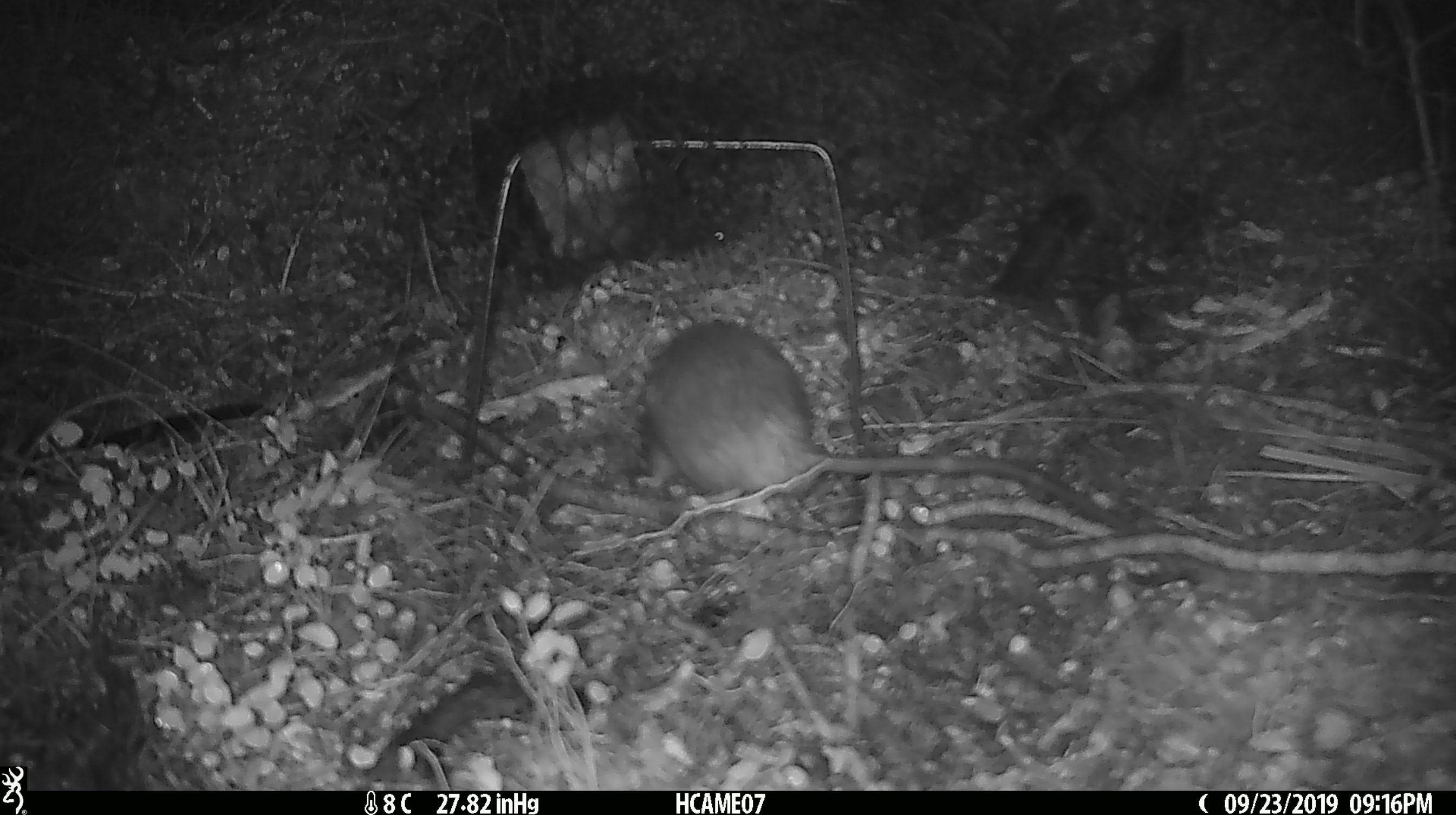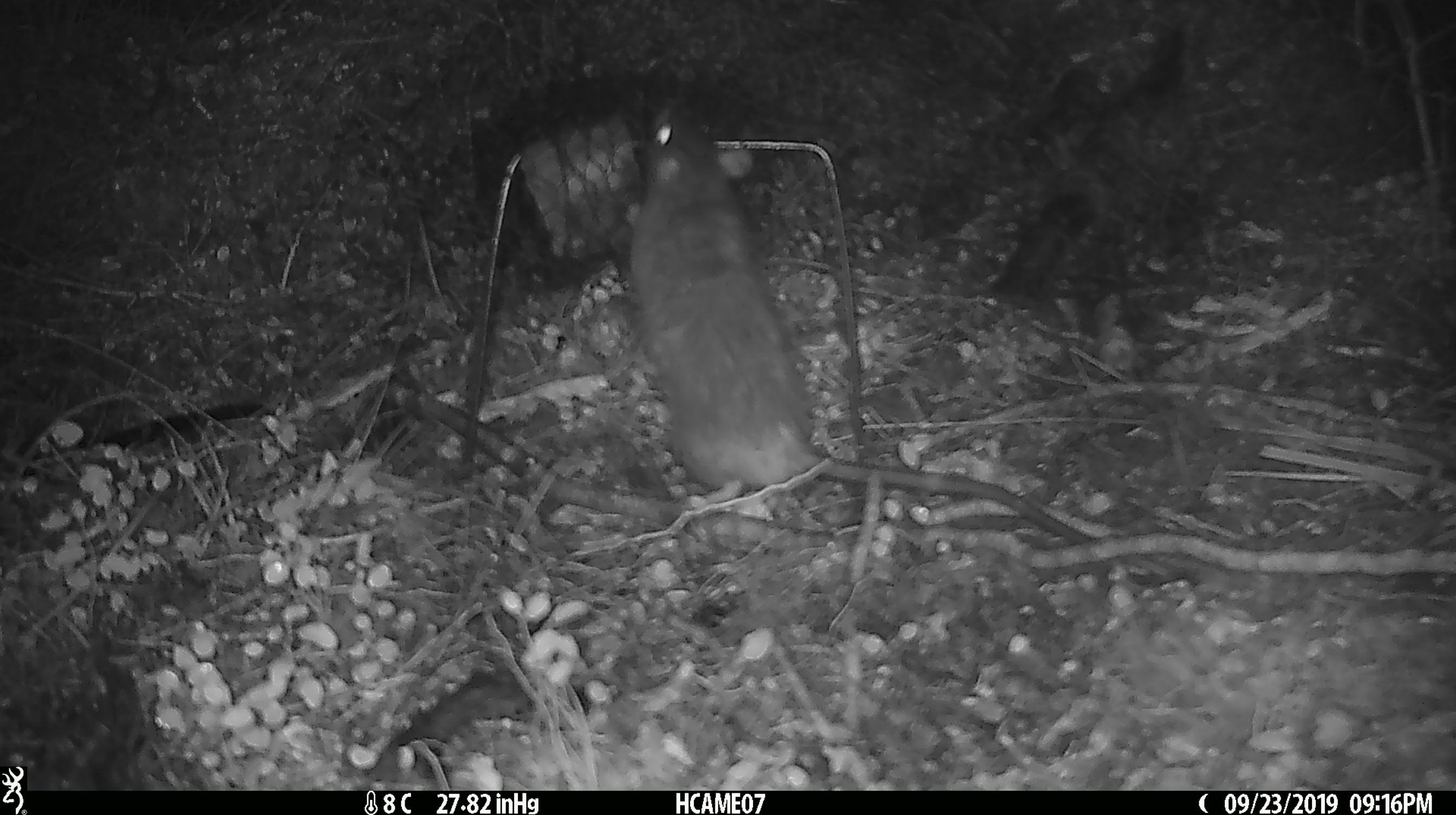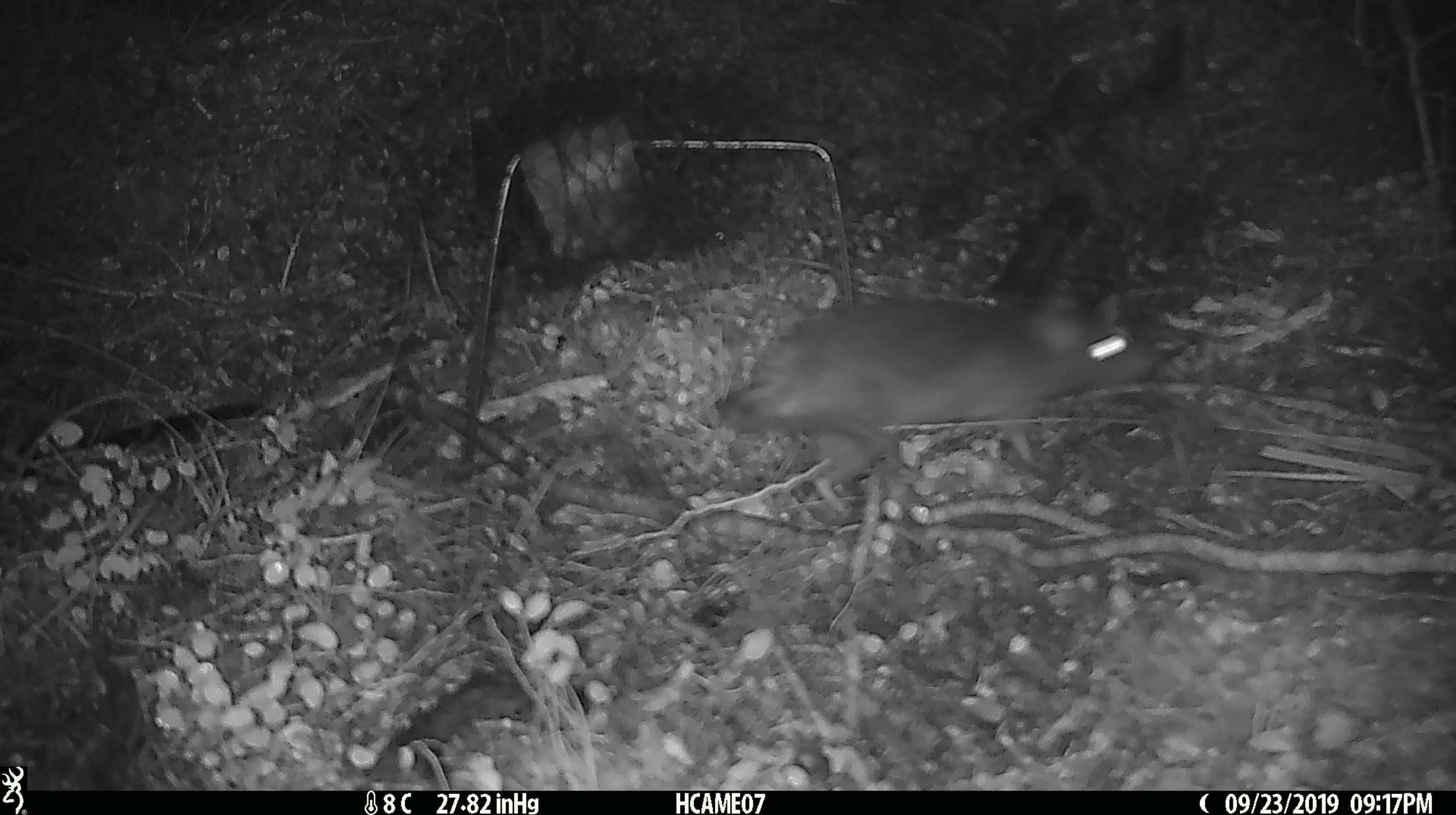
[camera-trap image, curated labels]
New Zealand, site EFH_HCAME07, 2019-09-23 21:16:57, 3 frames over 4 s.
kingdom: Animalia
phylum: Chordata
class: Mammalia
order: Rodentia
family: Muridae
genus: Rattus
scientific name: Rattus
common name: rat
Rat (Rattus).